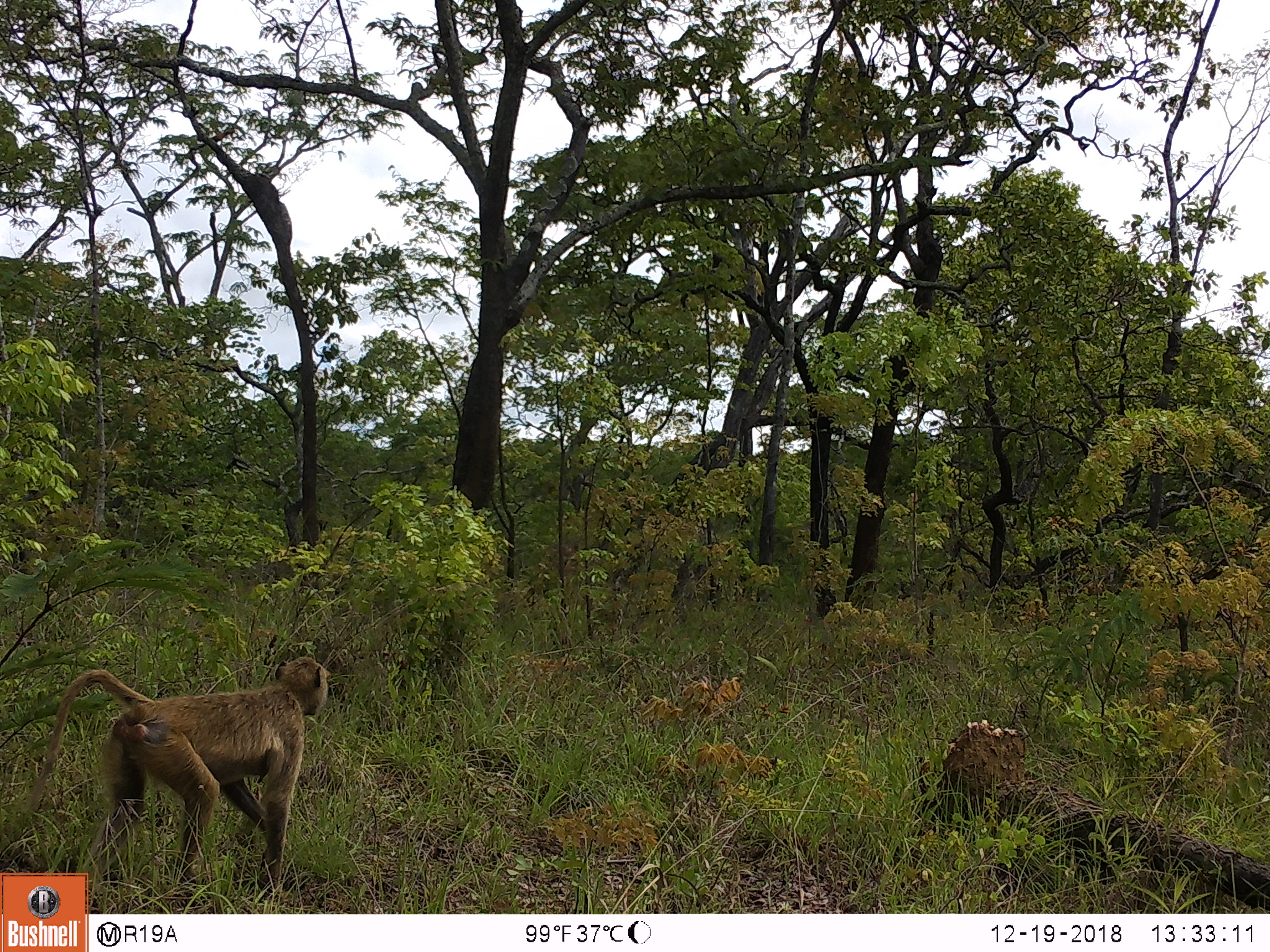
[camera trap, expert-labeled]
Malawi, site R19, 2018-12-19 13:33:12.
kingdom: Animalia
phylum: Chordata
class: Mammalia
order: Primates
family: Cercopithecidae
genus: Papio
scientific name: Papio cynocephalus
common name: yellow baboon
Yellow baboon (Papio cynocephalus), count 1.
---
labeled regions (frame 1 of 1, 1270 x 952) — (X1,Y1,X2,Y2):
yellow baboon: (32,637,347,868)